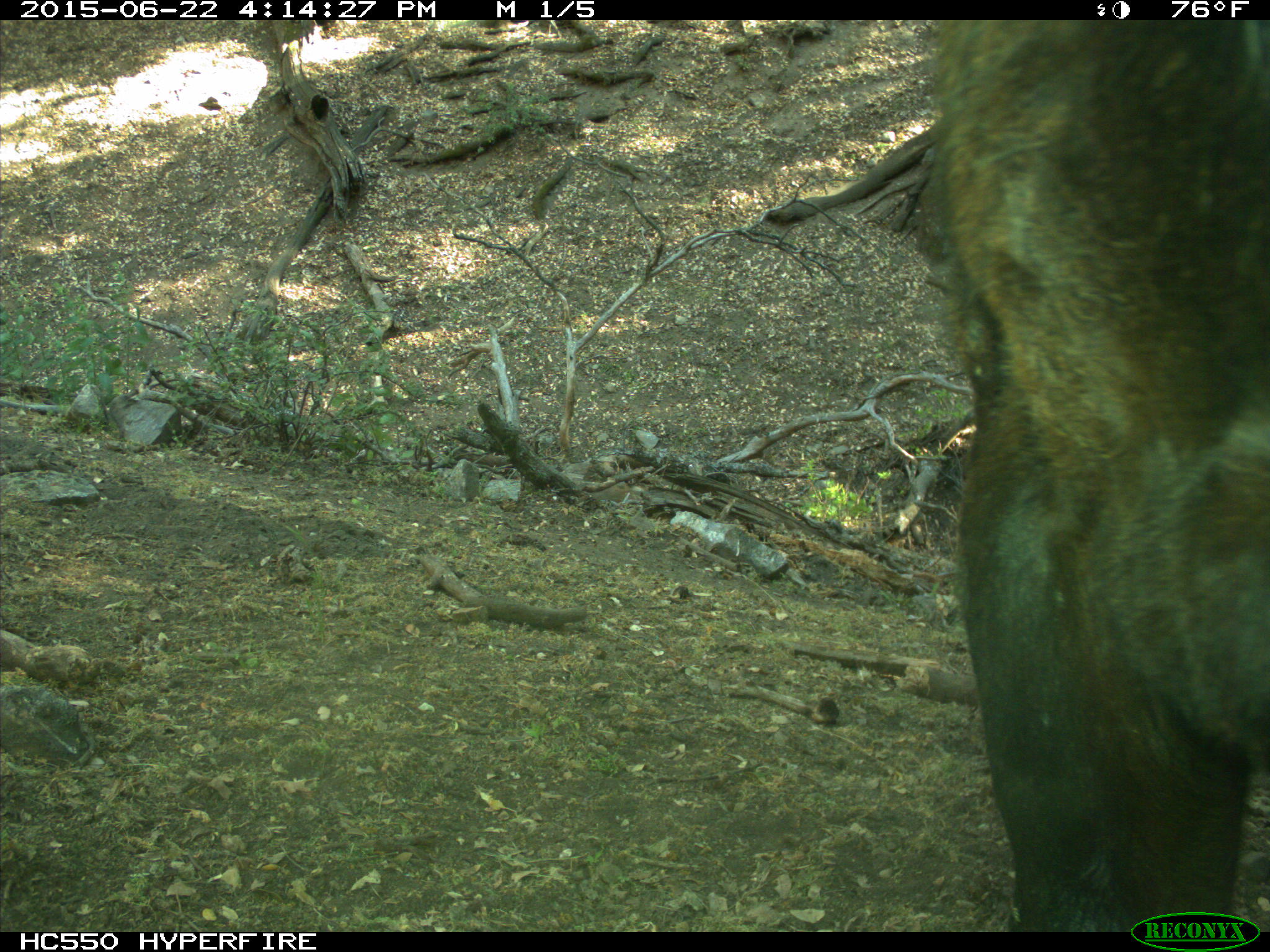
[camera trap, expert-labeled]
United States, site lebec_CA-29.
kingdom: Animalia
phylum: Chordata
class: Mammalia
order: Artiodactyla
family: Bovidae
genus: Bos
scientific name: Bos taurus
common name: domestic cow